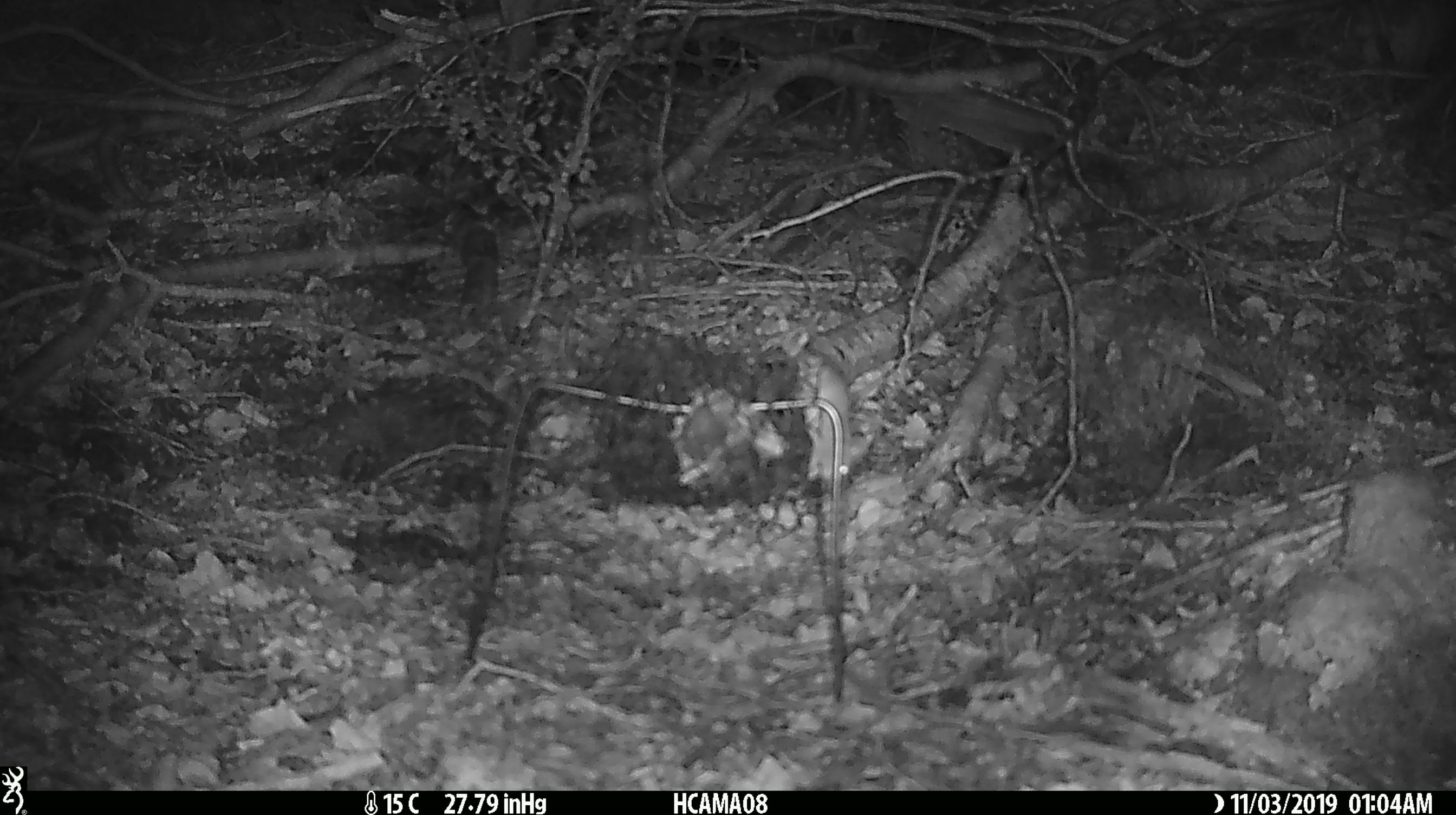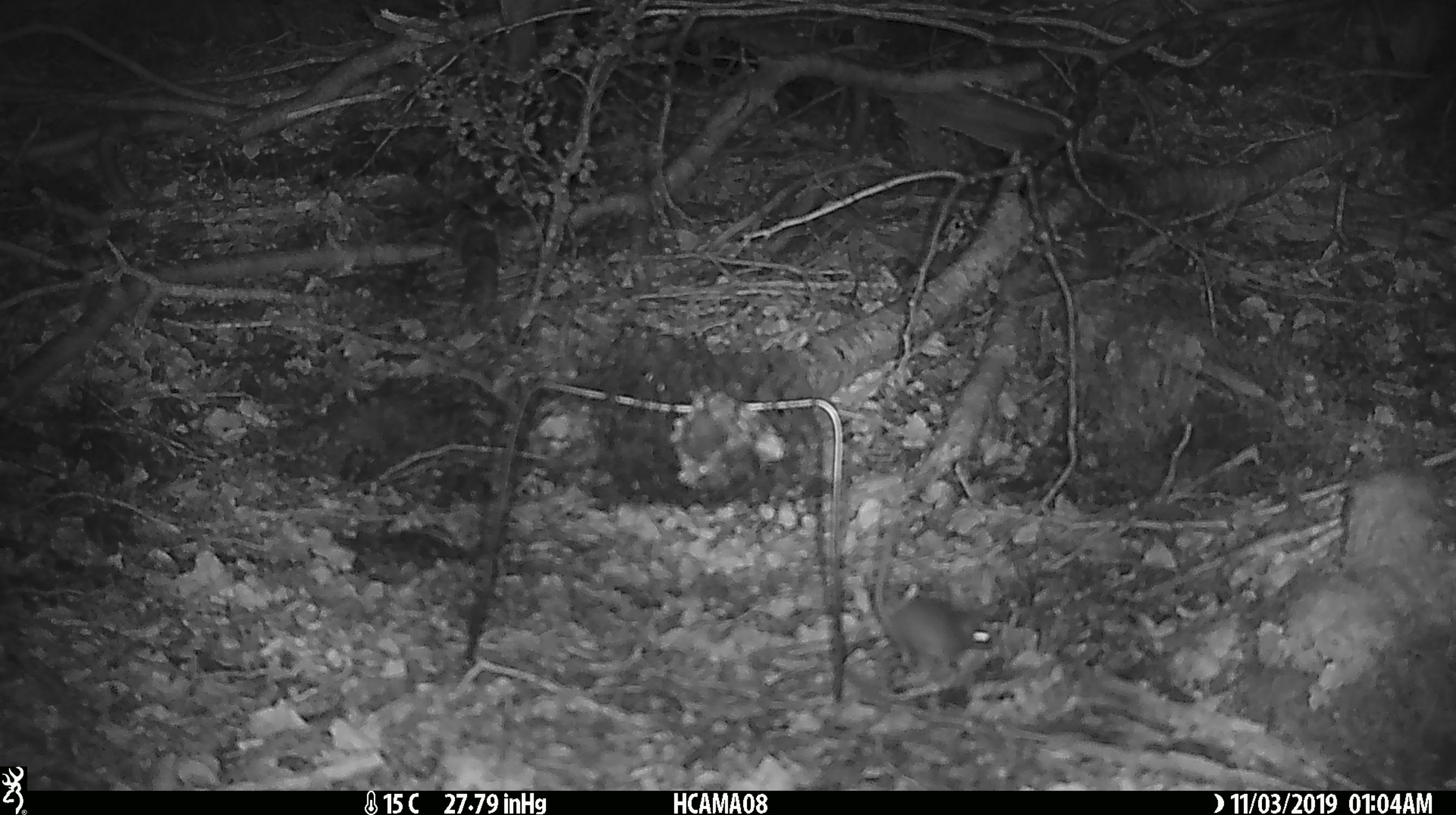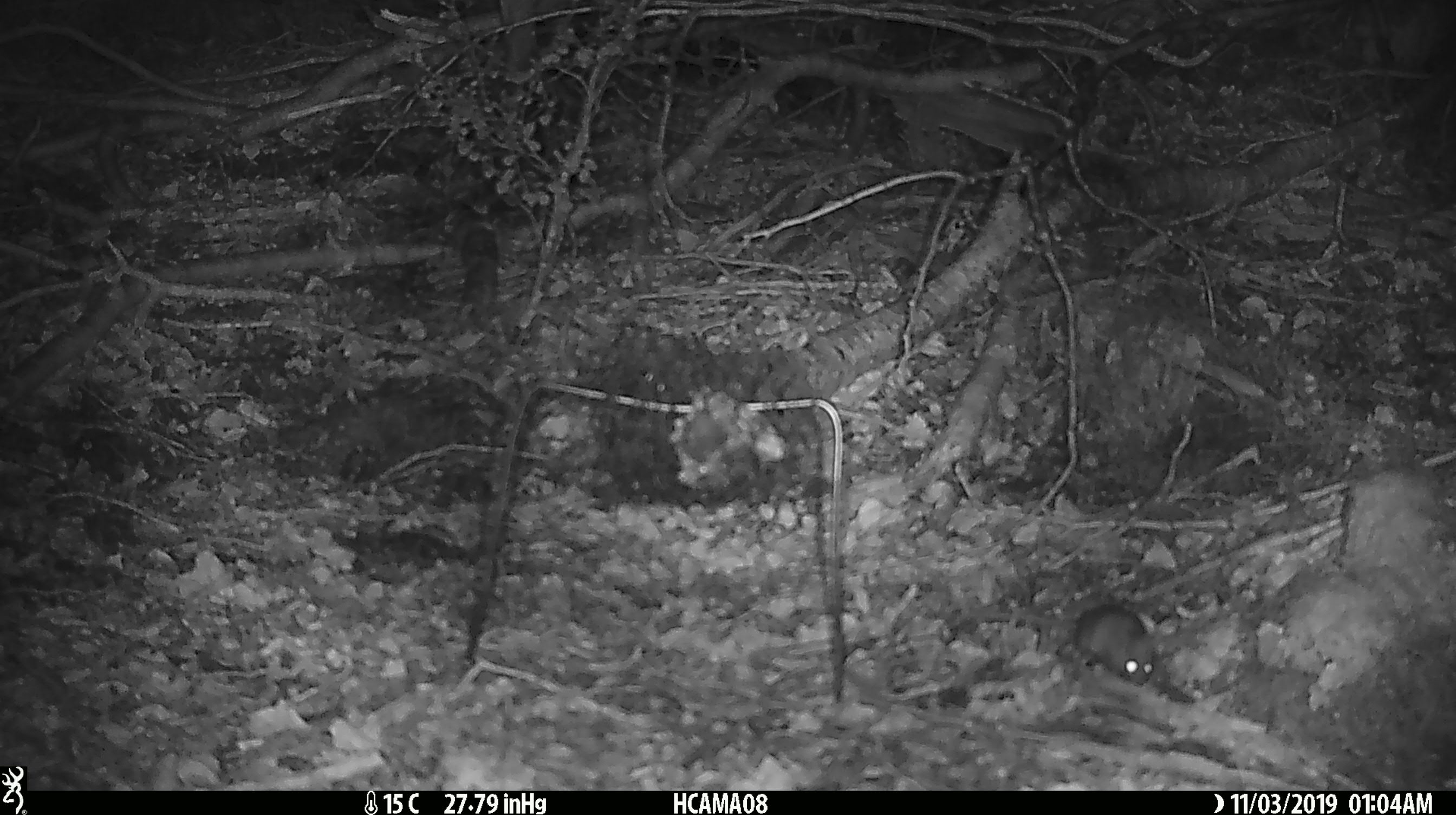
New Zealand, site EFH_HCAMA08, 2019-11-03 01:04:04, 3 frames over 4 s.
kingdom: Animalia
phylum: Chordata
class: Mammalia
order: Rodentia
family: Muridae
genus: Mus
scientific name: Mus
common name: mouse